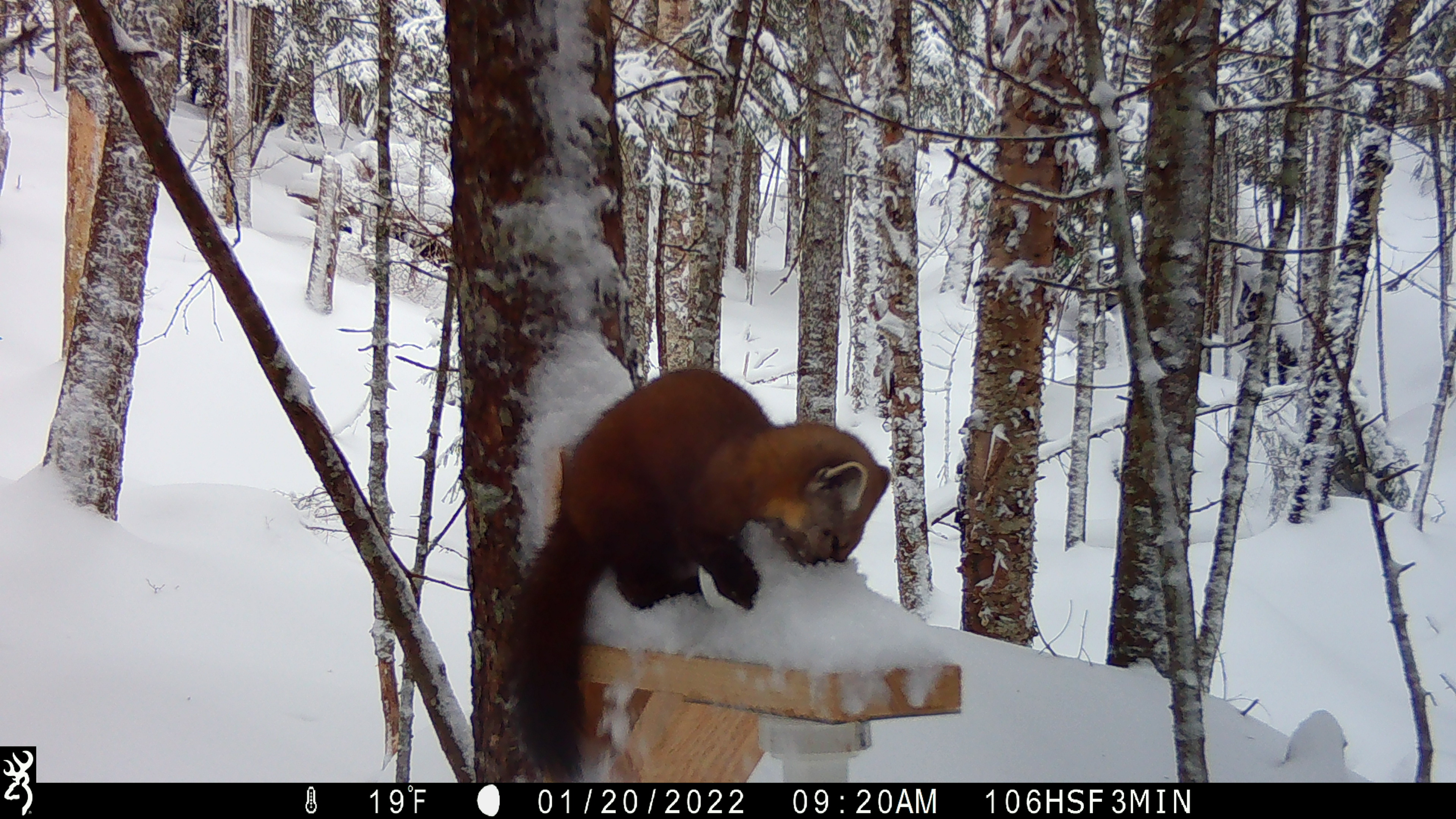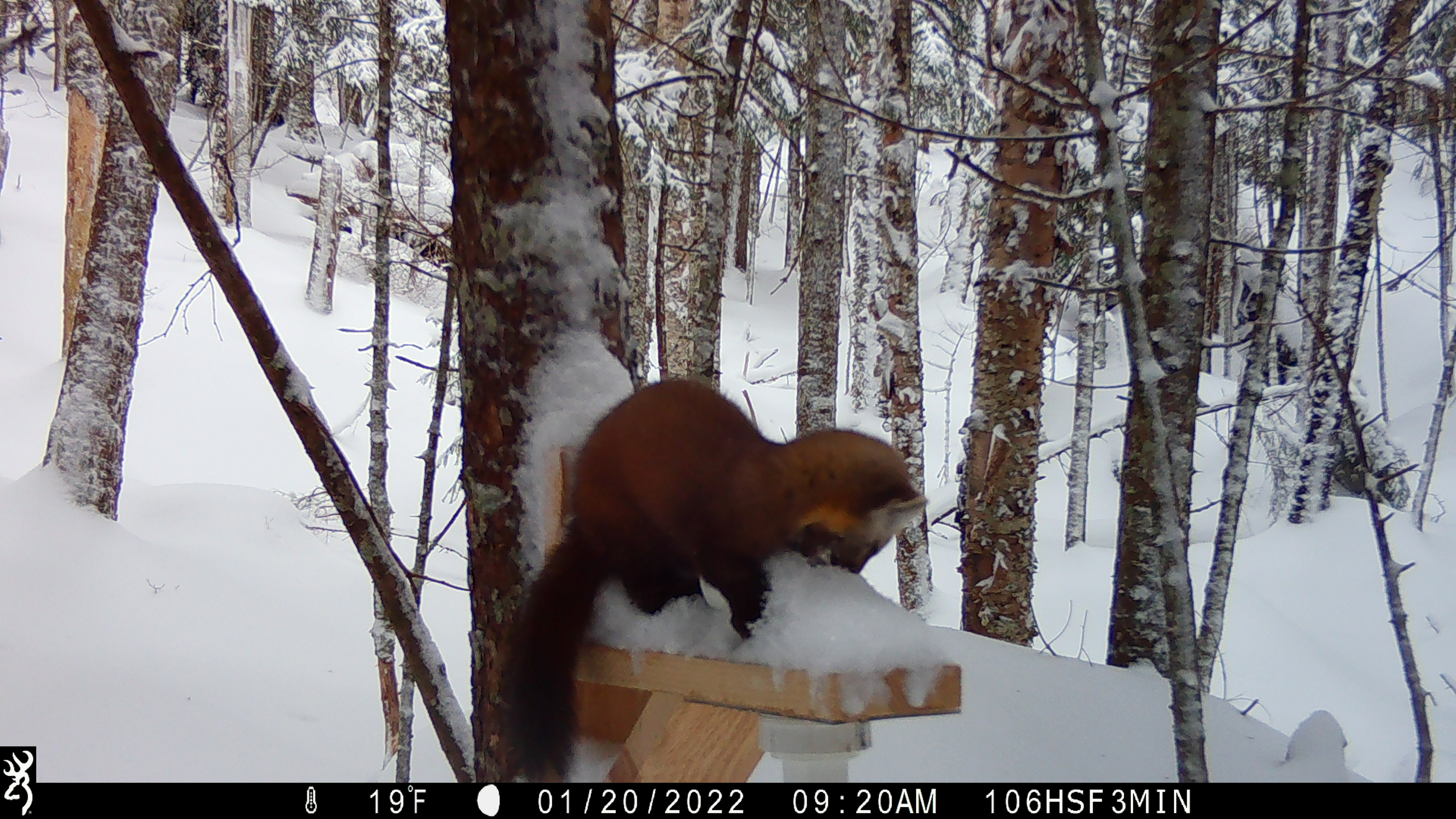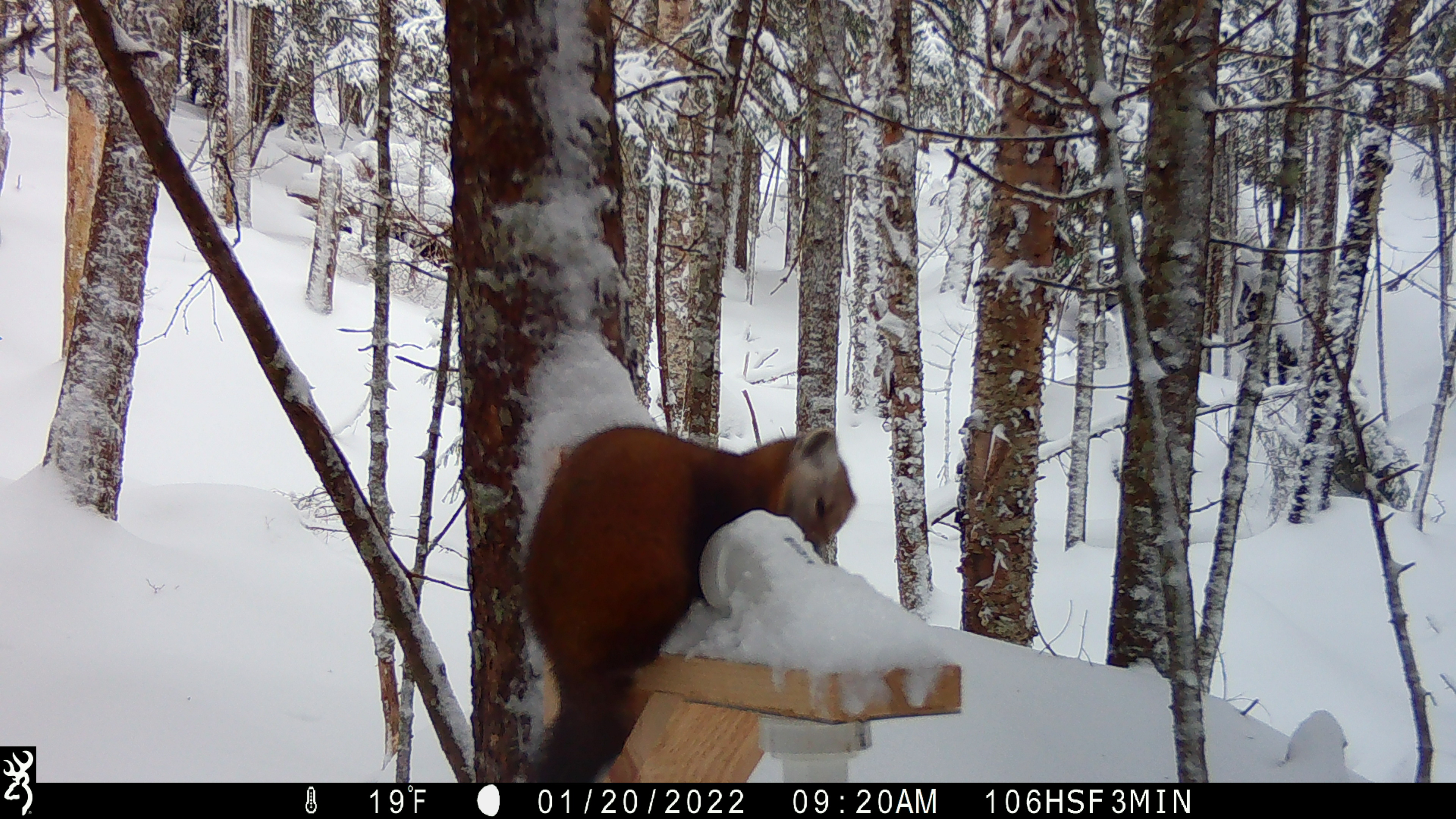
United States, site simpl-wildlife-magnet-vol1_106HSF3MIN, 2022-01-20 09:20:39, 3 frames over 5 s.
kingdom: Animalia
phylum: Chordata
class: Mammalia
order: Carnivora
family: Mustelidae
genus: Martes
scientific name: Martes americana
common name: american marten